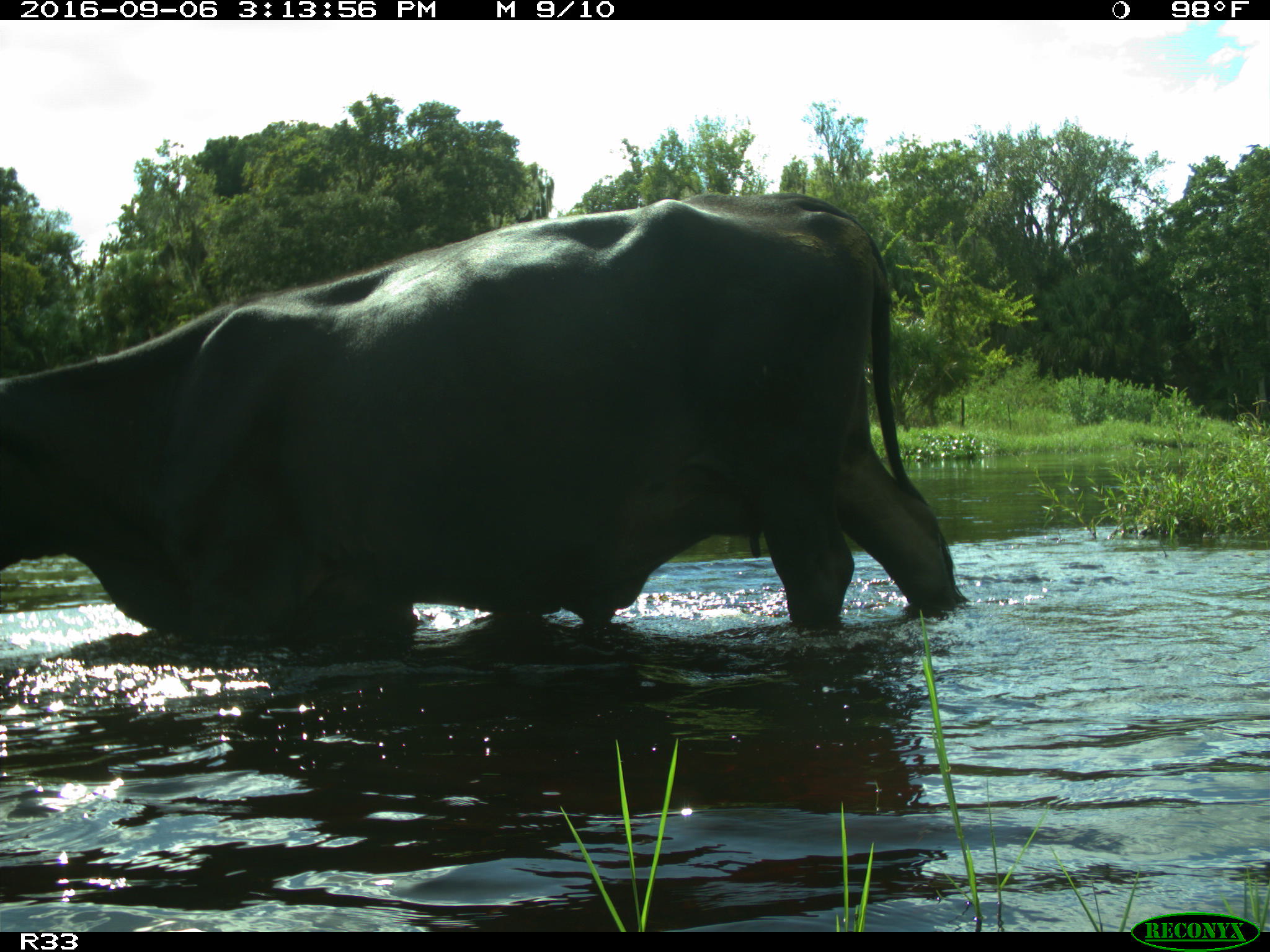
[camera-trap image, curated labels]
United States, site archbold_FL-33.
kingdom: Animalia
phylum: Chordata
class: Mammalia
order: Artiodactyla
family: Bovidae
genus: Bos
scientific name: Bos taurus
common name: domestic cow